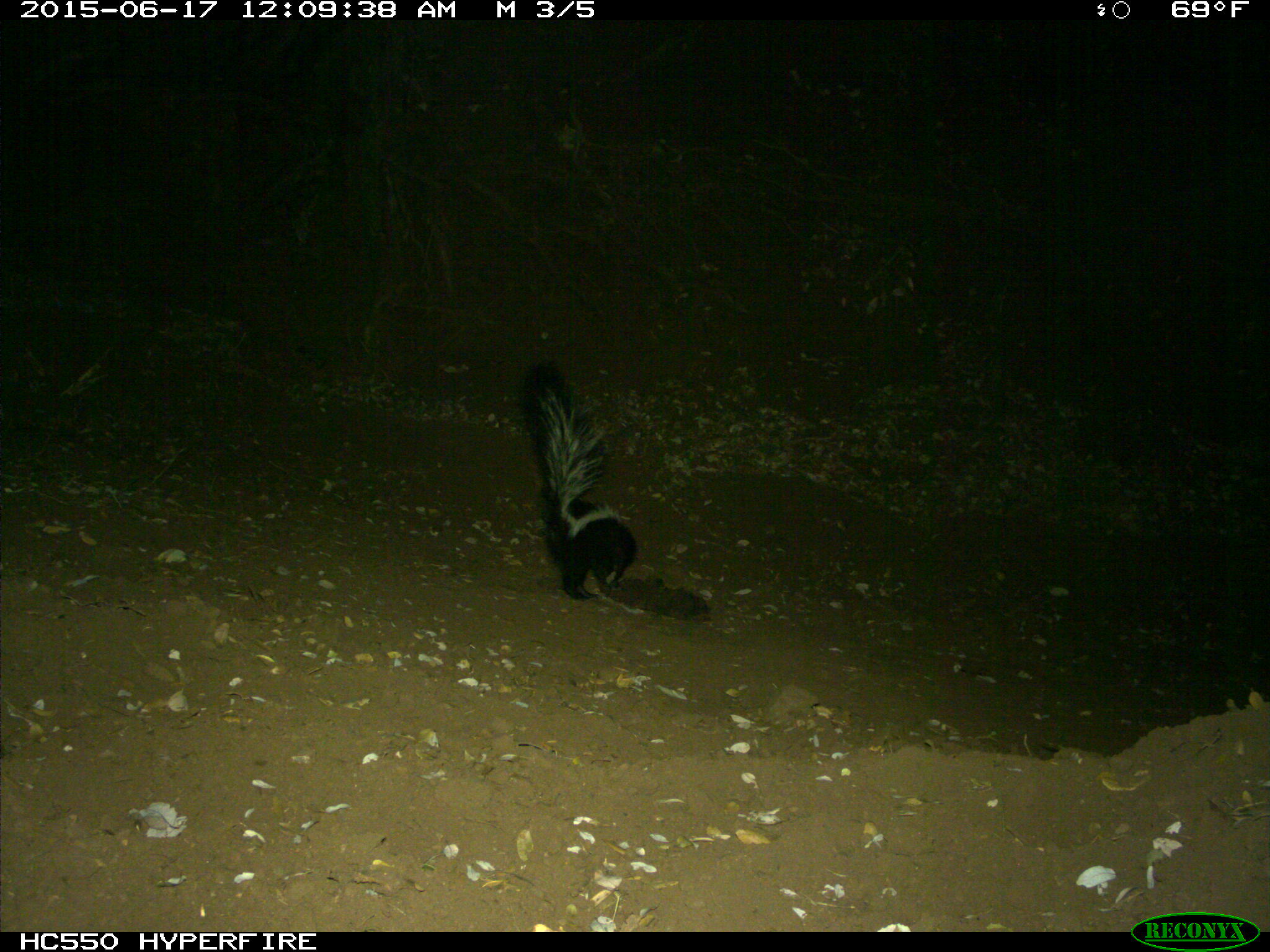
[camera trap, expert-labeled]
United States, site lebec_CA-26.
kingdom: Animalia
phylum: Chordata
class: Mammalia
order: Carnivora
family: Mephitidae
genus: Mephitis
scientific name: Mephitis mephitis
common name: striped skunk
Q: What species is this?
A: Mephitis mephitis (striped skunk).